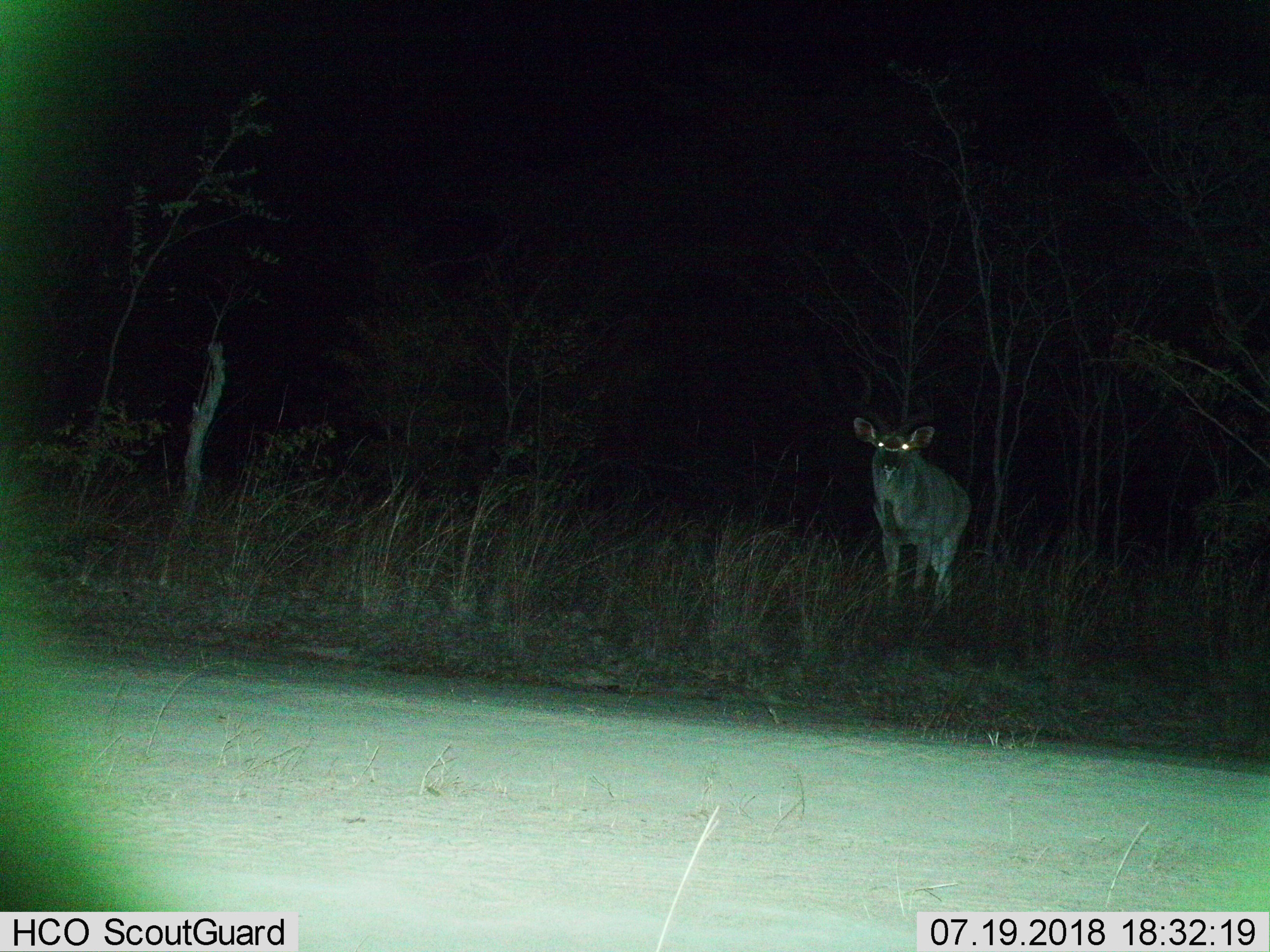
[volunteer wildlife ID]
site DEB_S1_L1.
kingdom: Animalia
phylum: Chordata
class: Mammalia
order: Artiodactyla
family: Bovidae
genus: Tragelaphus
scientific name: Tragelaphus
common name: kudu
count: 1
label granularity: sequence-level